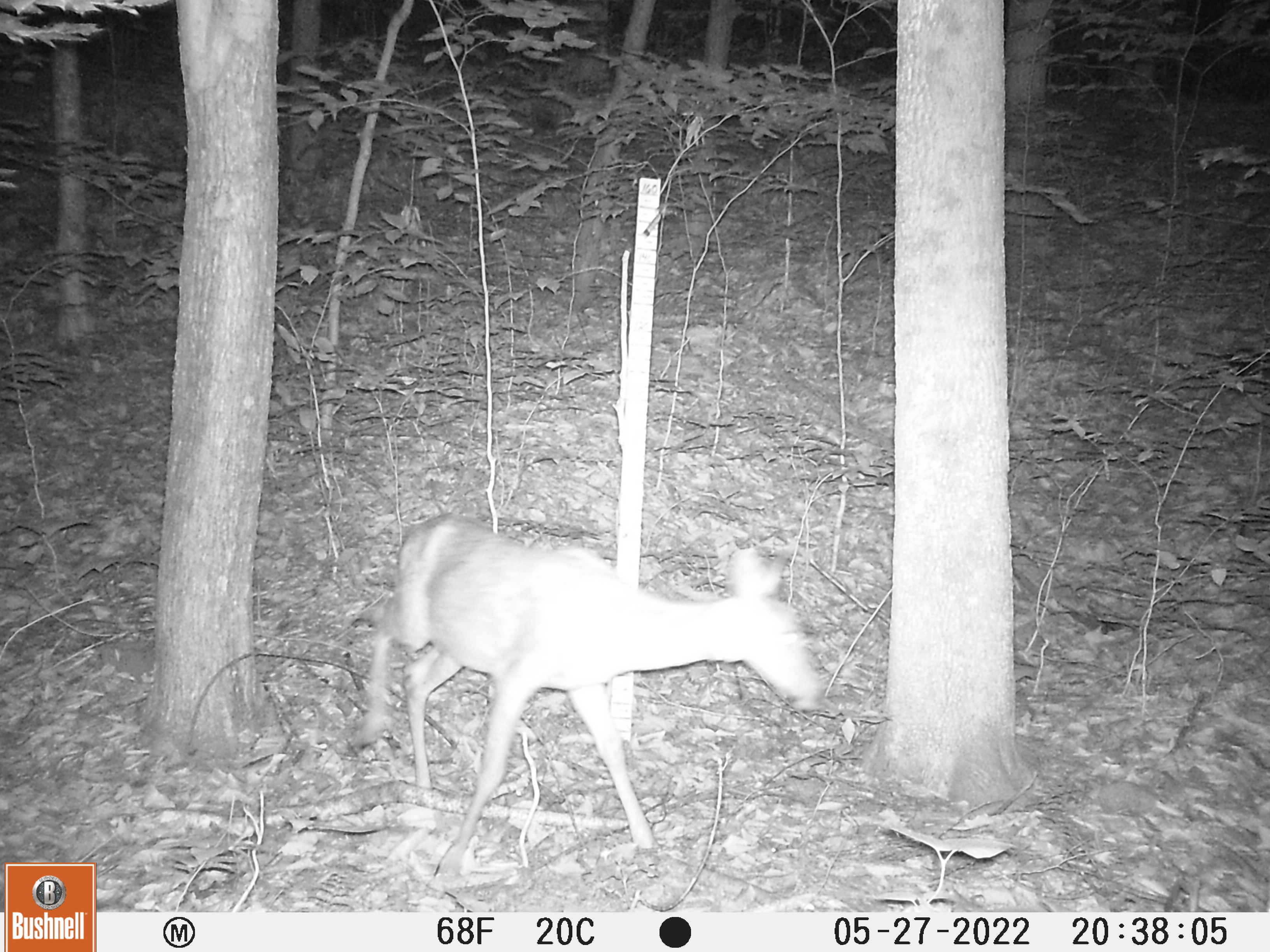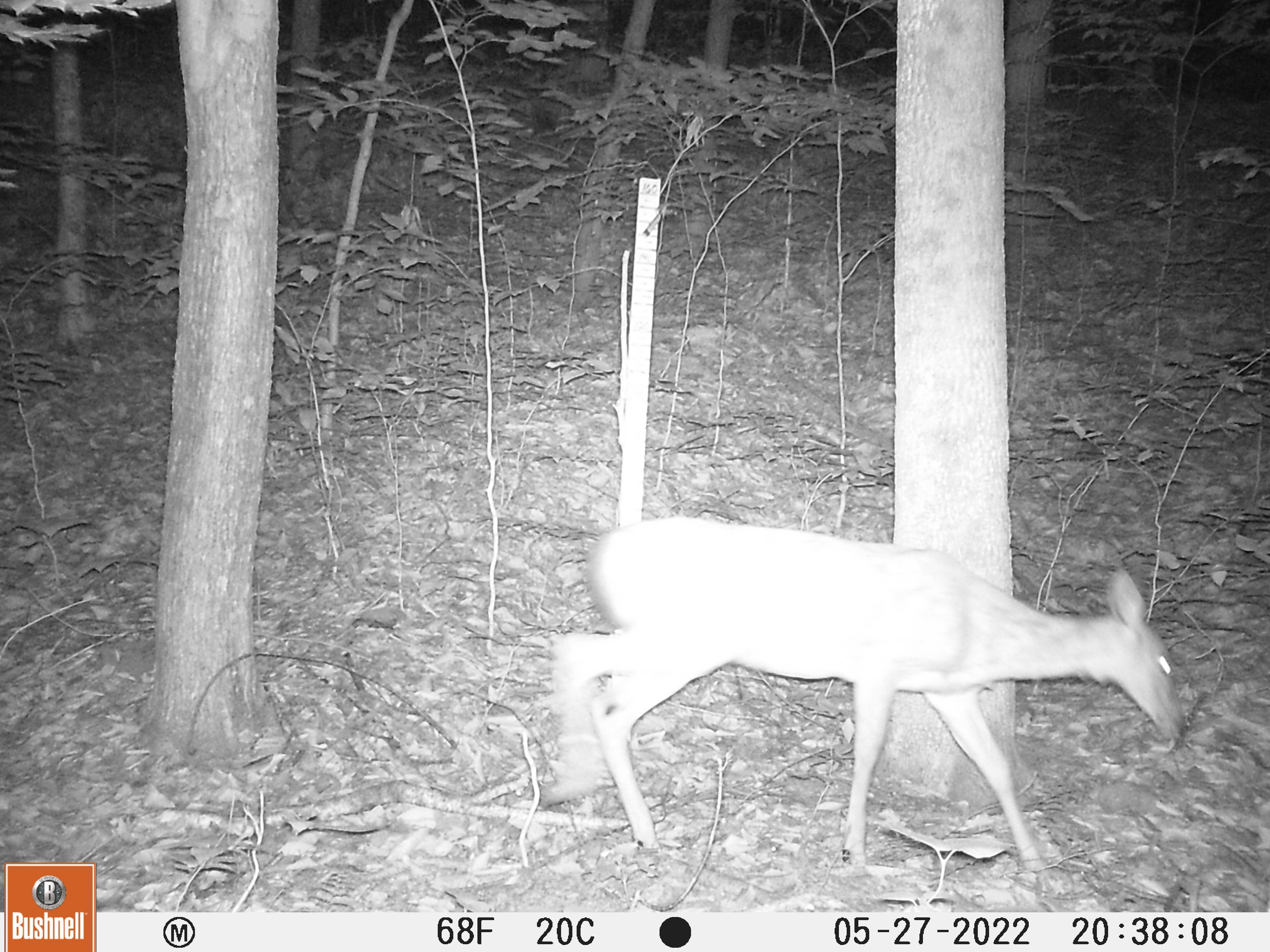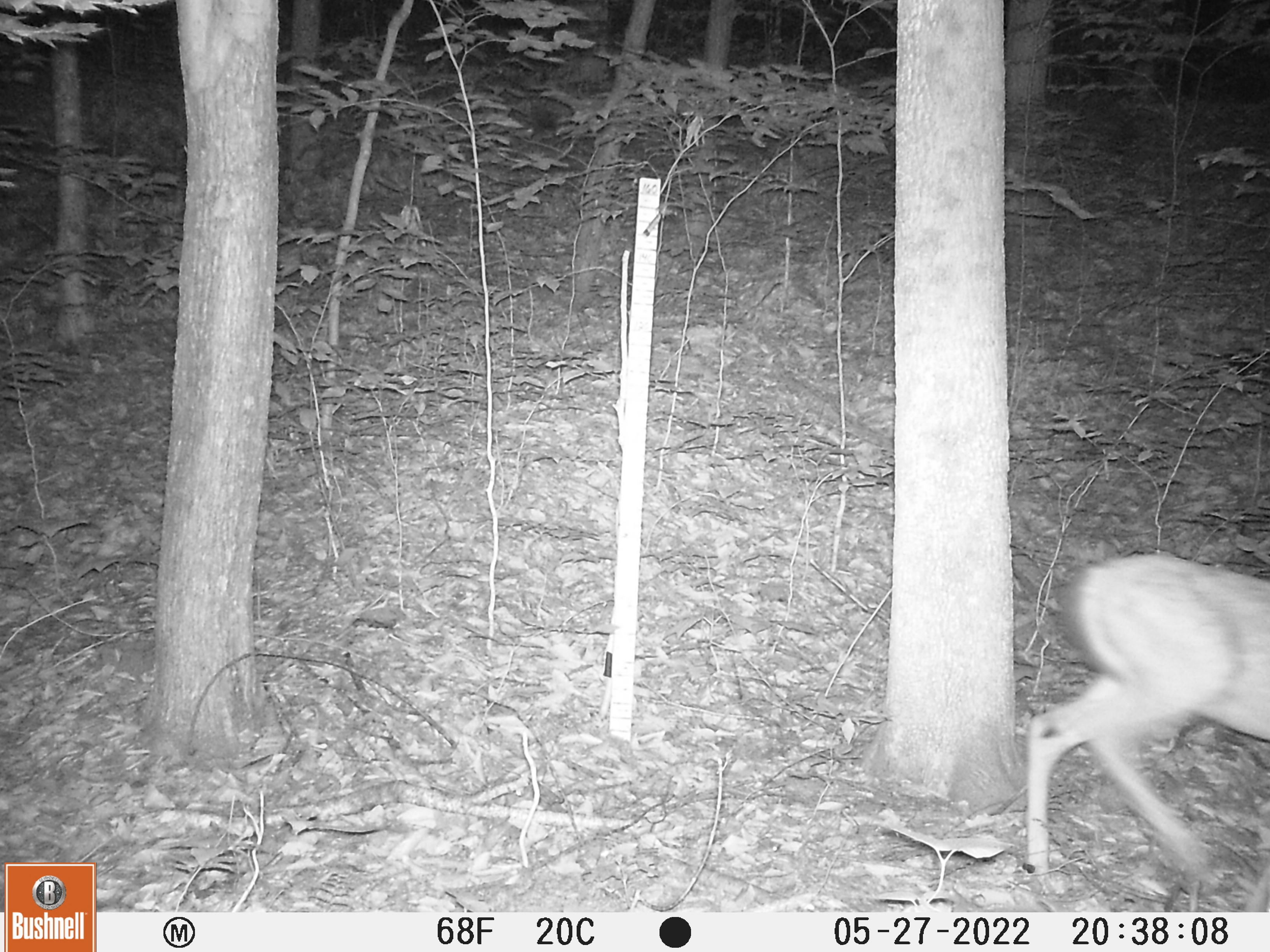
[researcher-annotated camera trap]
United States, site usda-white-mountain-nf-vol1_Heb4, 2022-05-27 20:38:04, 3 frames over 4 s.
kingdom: Animalia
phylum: Chordata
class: Mammalia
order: Artiodactyla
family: Cervidae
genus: Odocoileus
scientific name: Odocoileus virginianus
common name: white-tailed deer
White-tailed deer (Odocoileus virginianus).